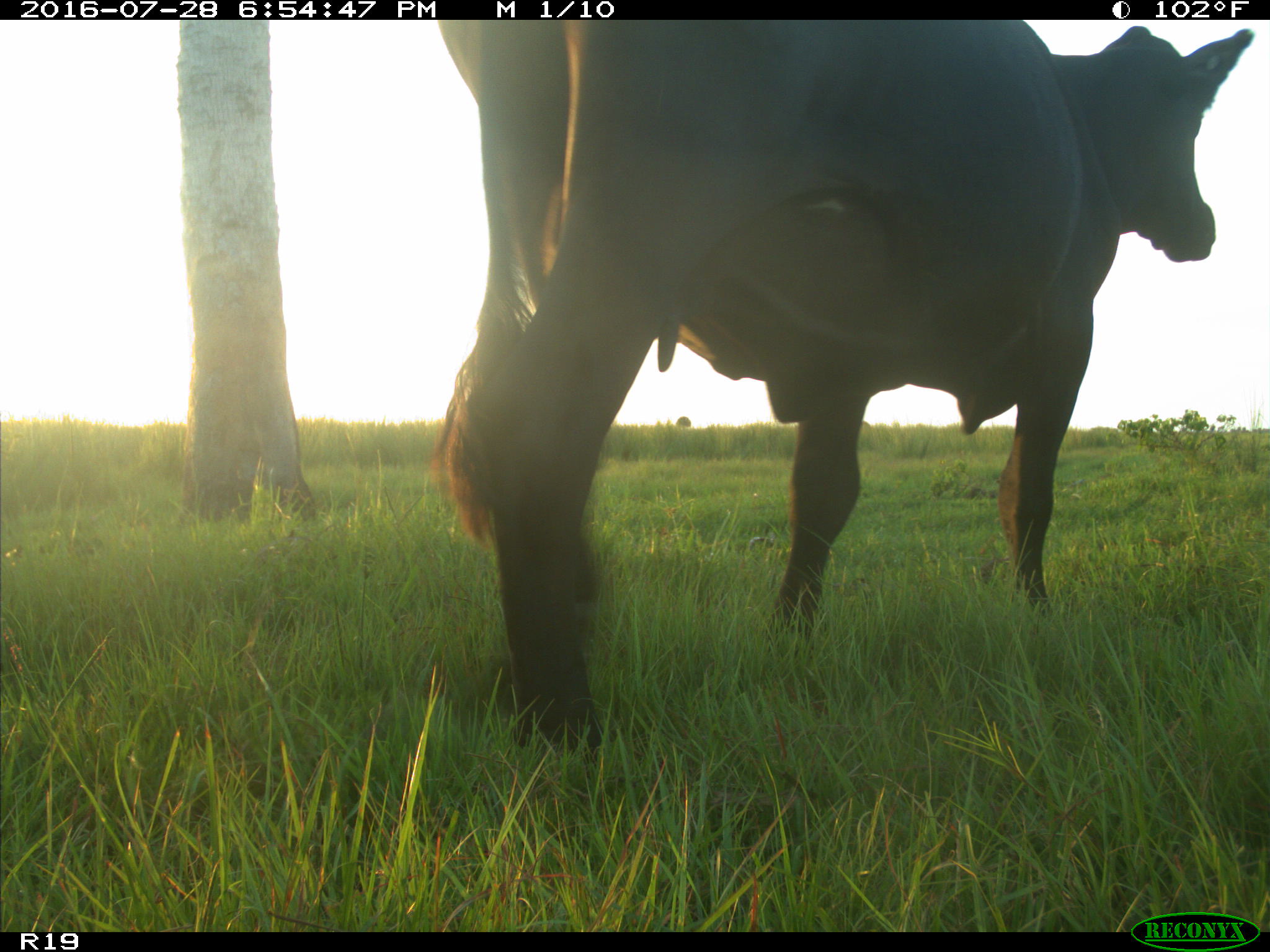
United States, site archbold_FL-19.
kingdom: Animalia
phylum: Chordata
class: Mammalia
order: Artiodactyla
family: Bovidae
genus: Bos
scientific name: Bos taurus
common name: domestic cow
Bos taurus (domestic cow).